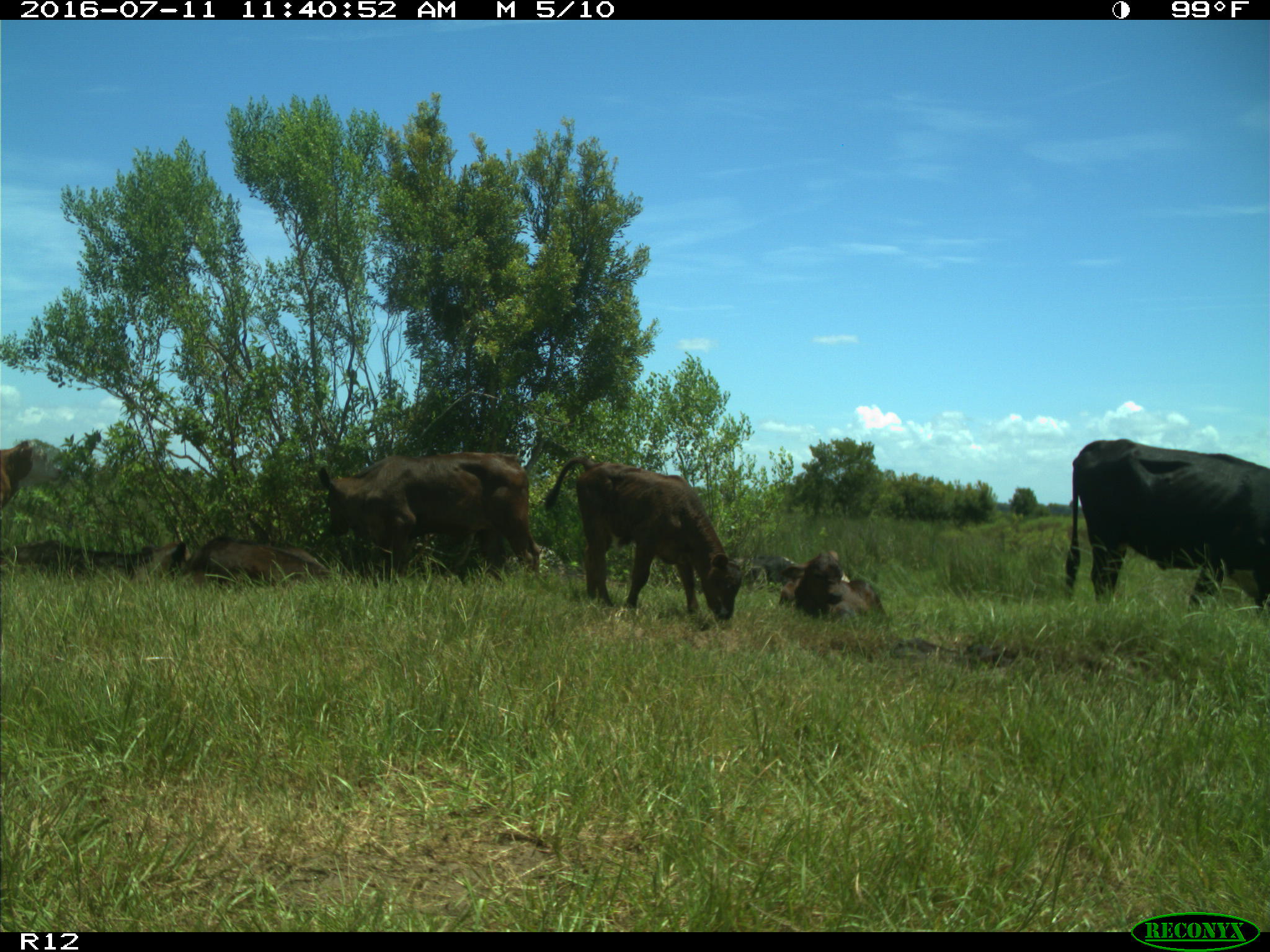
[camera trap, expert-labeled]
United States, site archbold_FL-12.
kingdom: Animalia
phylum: Chordata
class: Mammalia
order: Artiodactyla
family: Bovidae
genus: Bos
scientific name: Bos taurus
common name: domestic cow